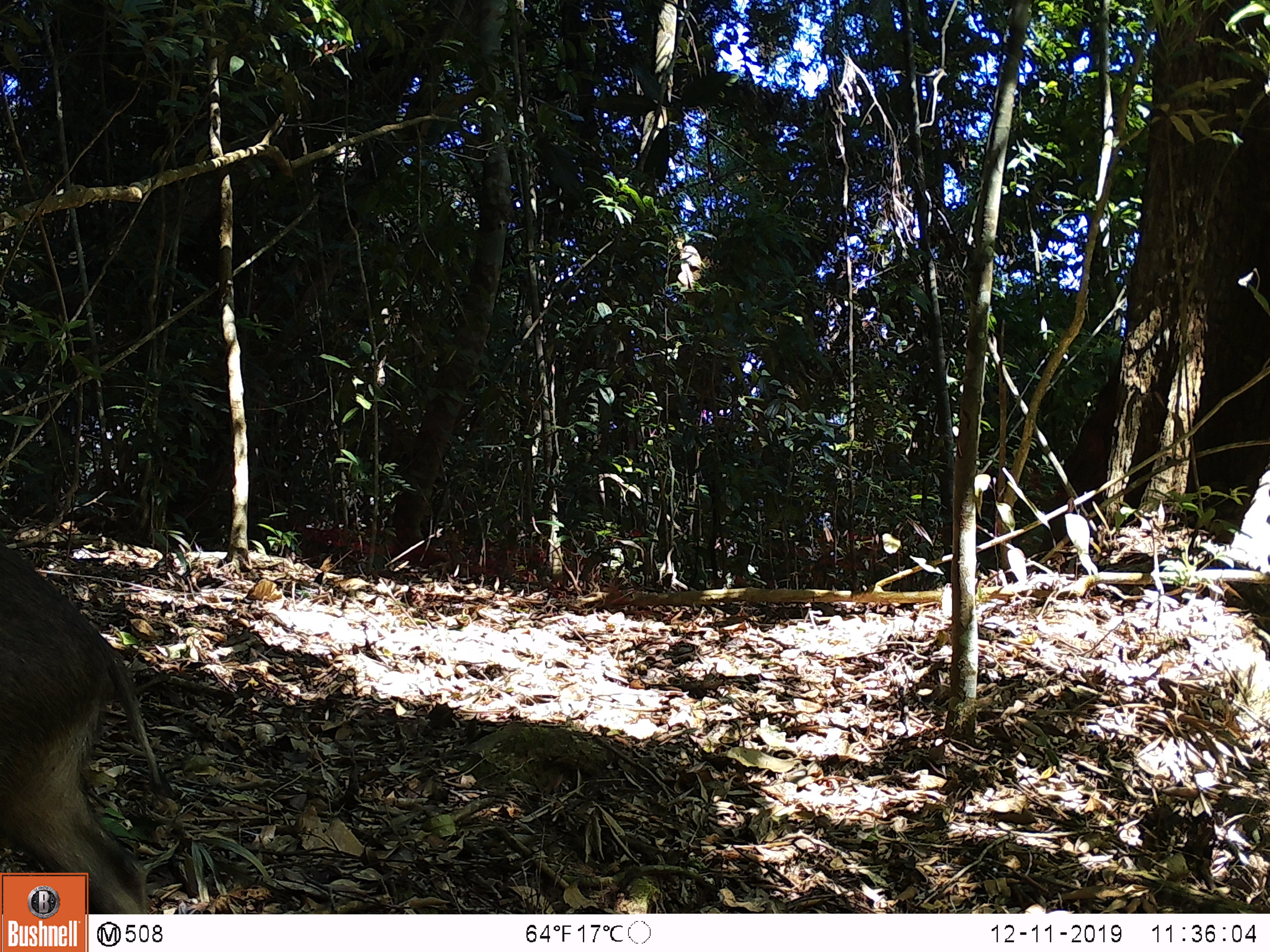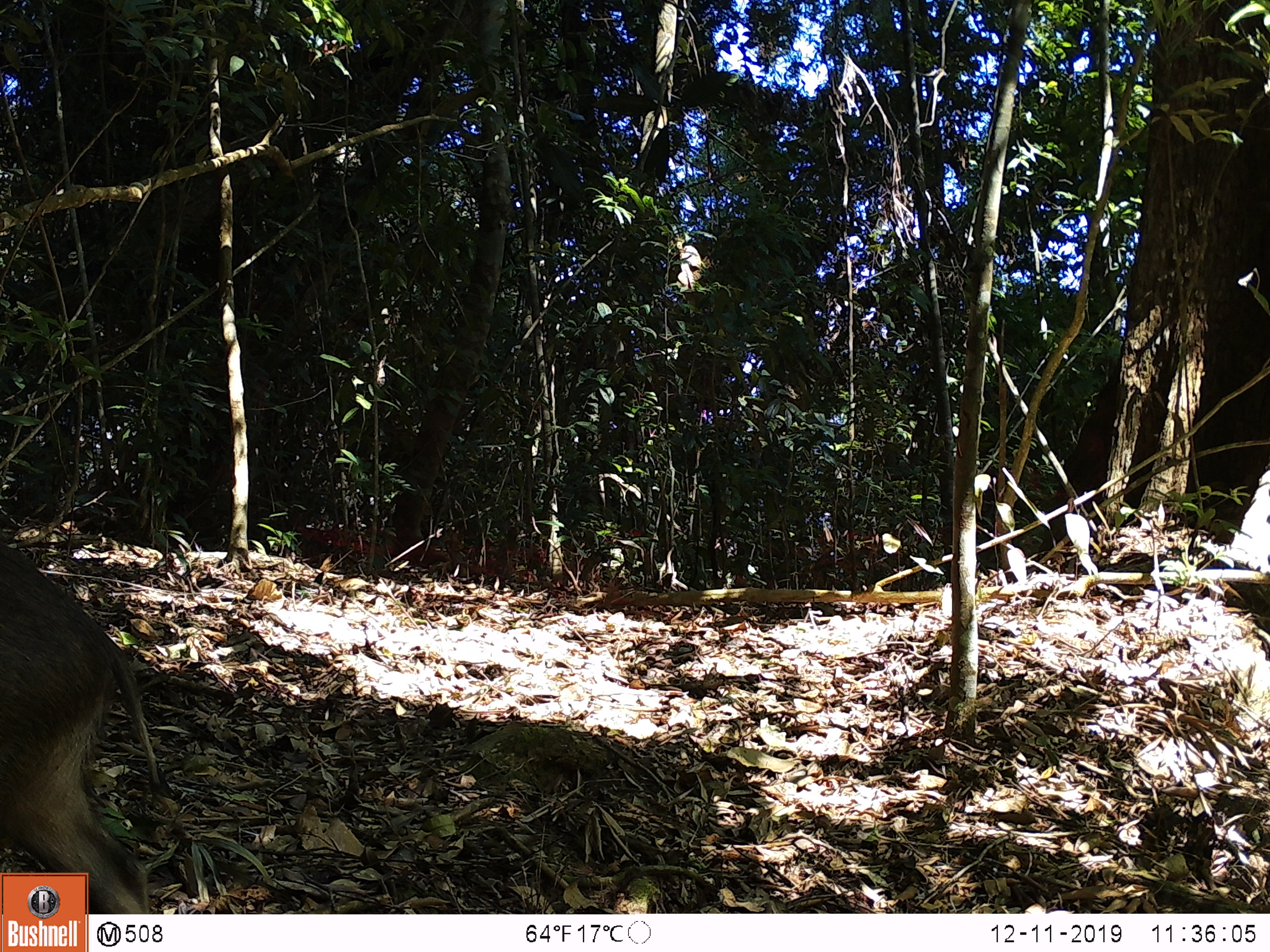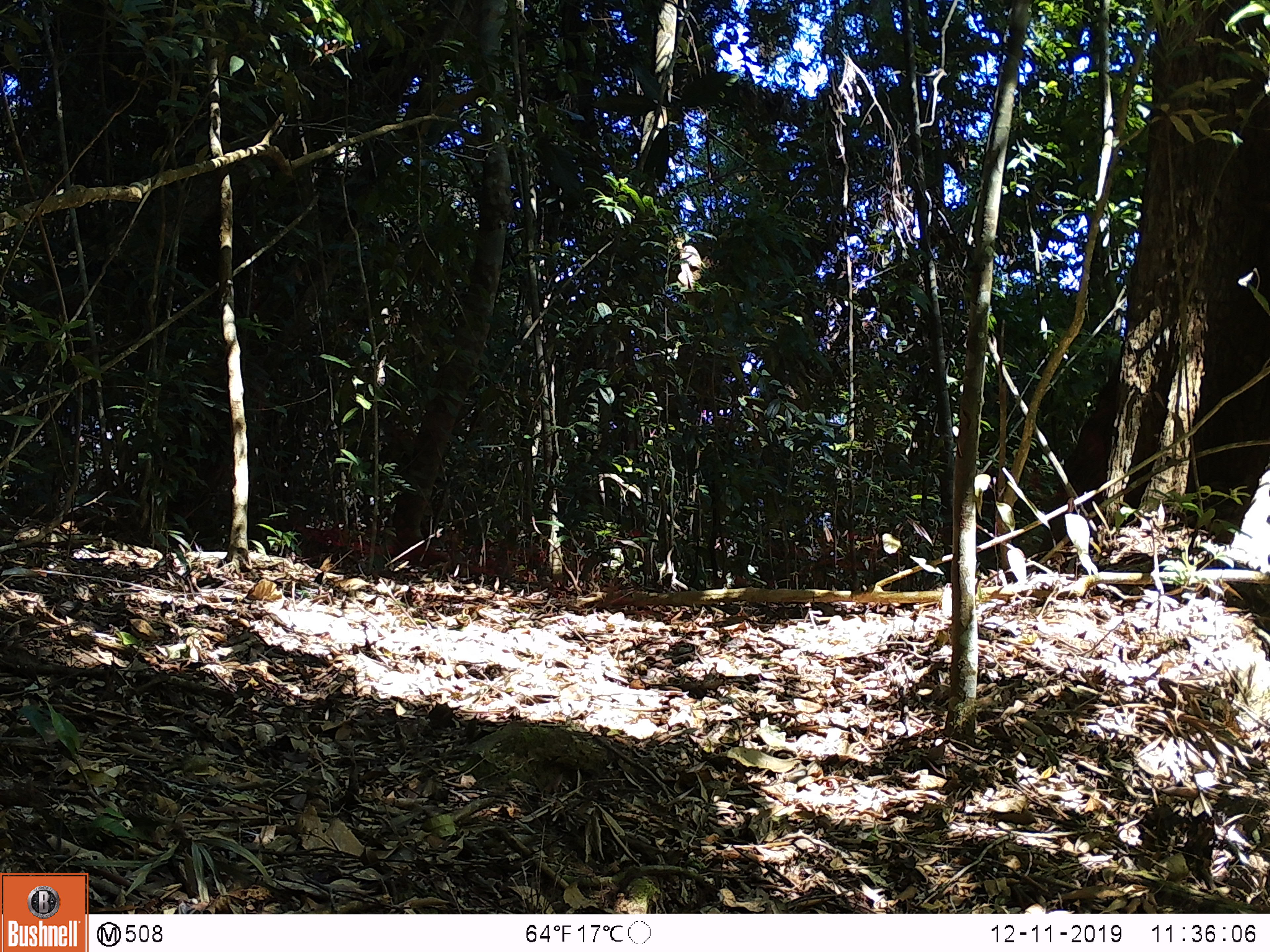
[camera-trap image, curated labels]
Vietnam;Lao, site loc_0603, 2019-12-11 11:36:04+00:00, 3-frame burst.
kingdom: Animalia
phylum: Chordata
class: Mammalia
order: Artiodactyla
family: Suidae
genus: Sus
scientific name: Sus scrofa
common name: eurasian wild pig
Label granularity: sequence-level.